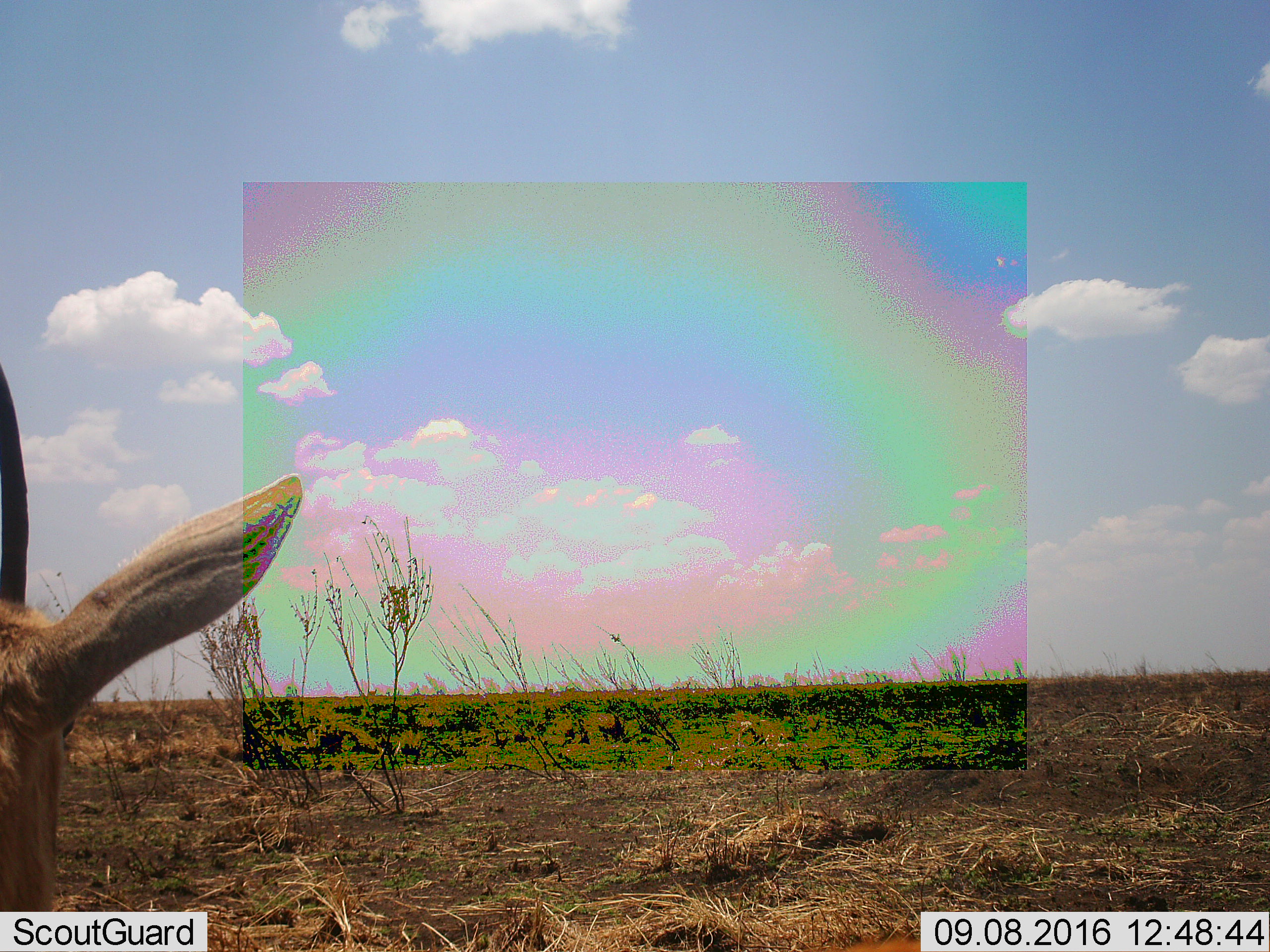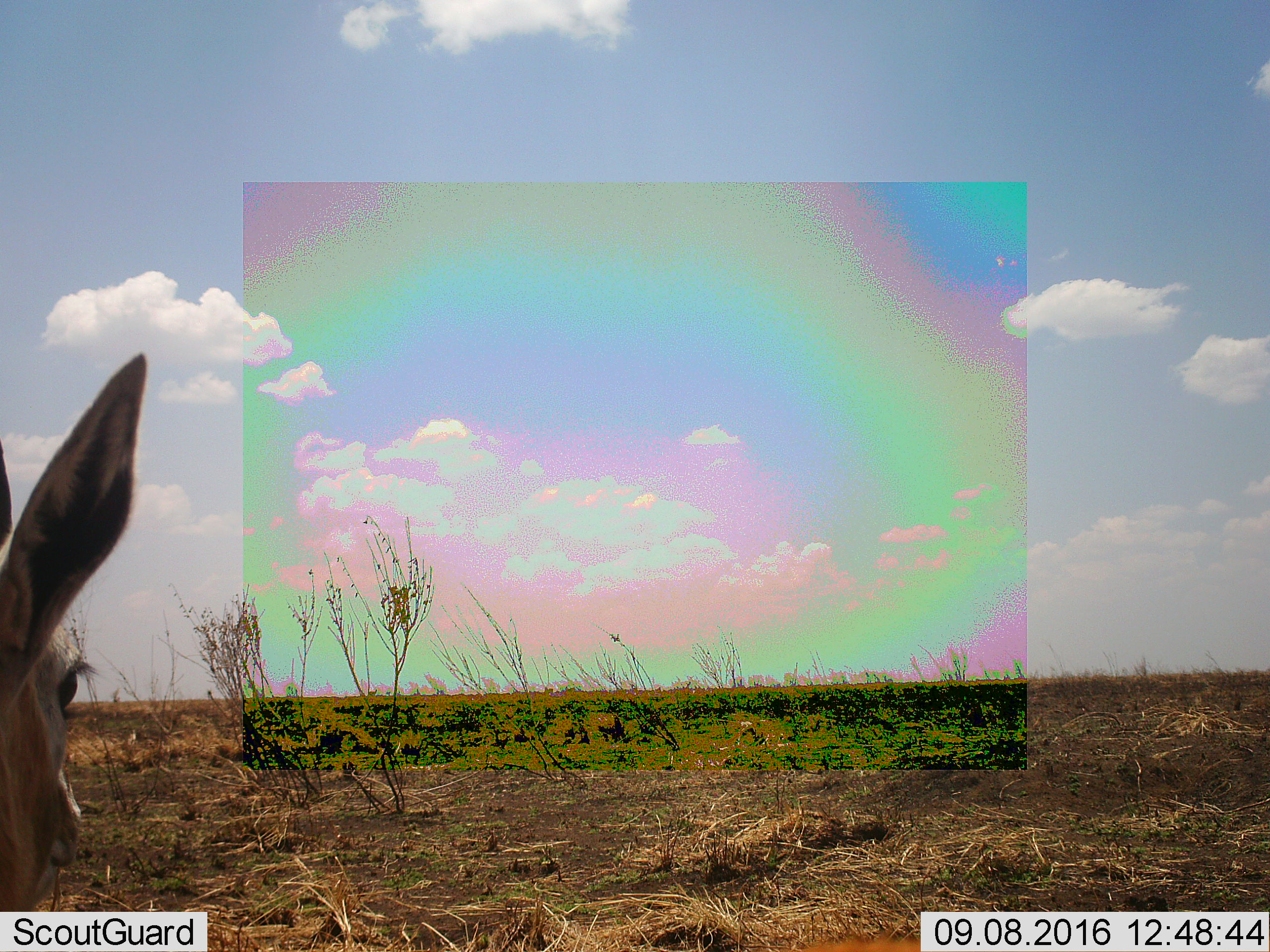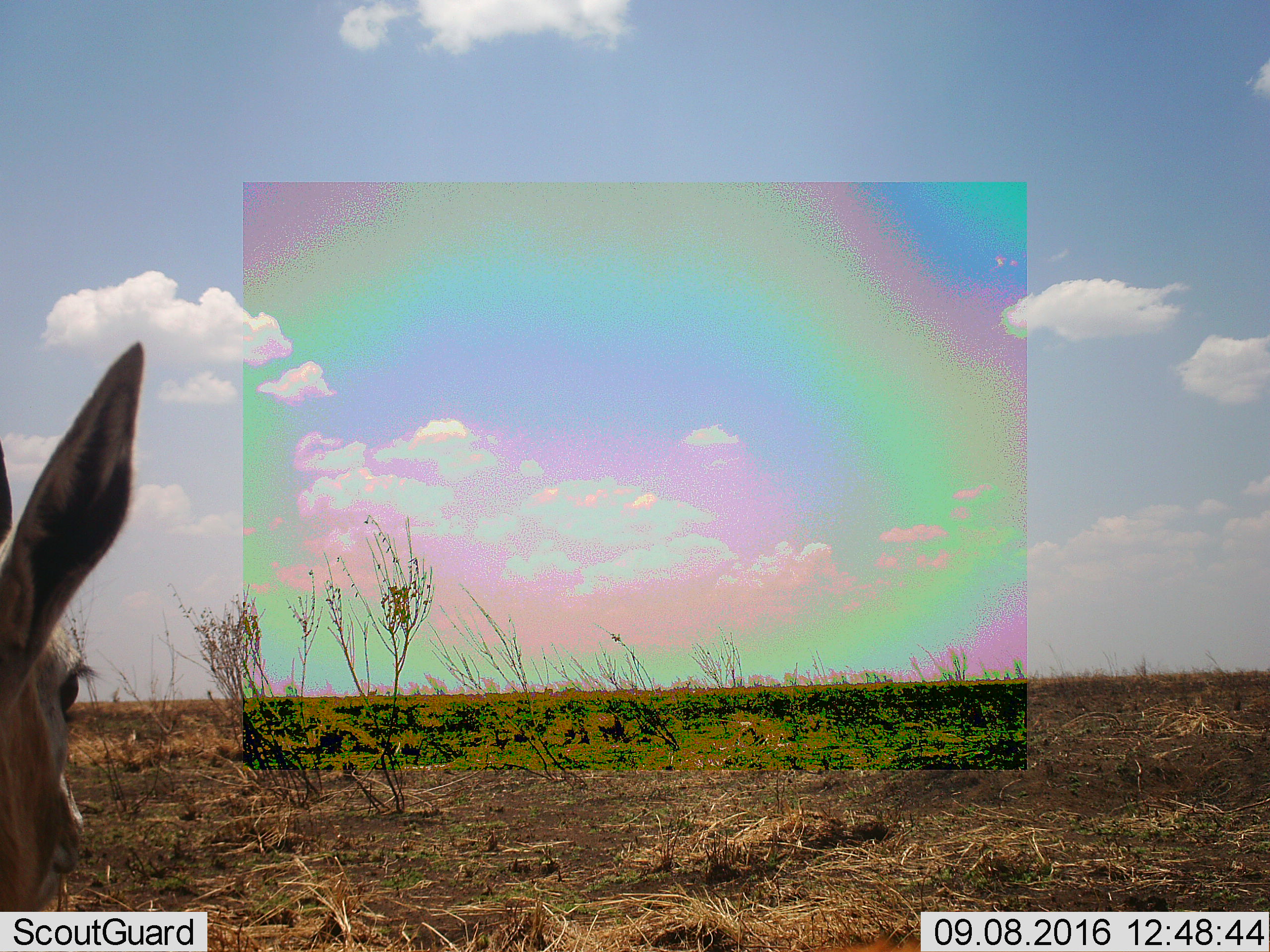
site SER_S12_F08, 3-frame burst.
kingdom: Animalia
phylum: Chordata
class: Mammalia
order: Artiodactyla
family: Bovidae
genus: Eudorcas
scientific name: Eudorcas thomsonii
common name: thomson's gazelle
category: gazellethomsons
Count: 1.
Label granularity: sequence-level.